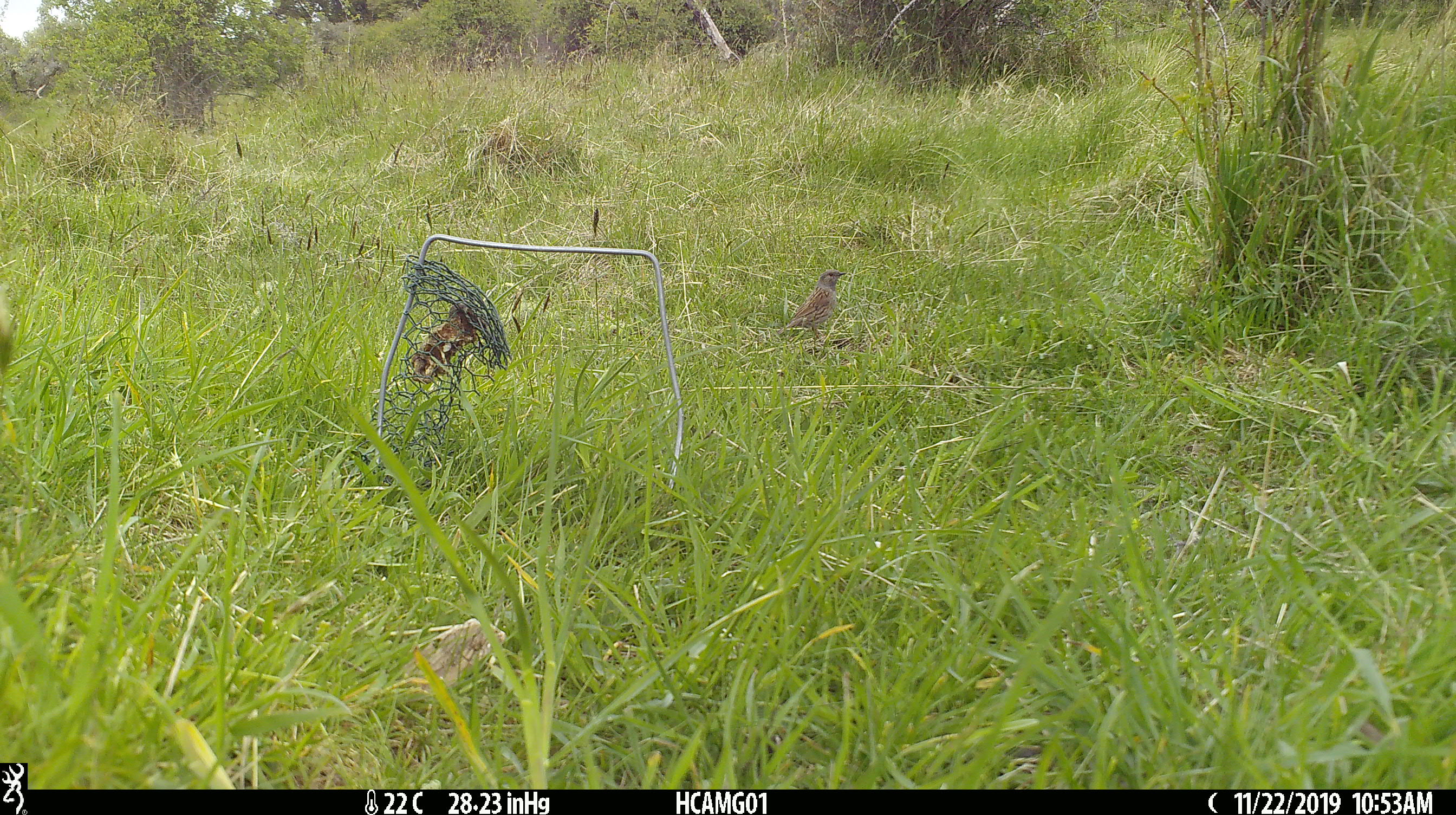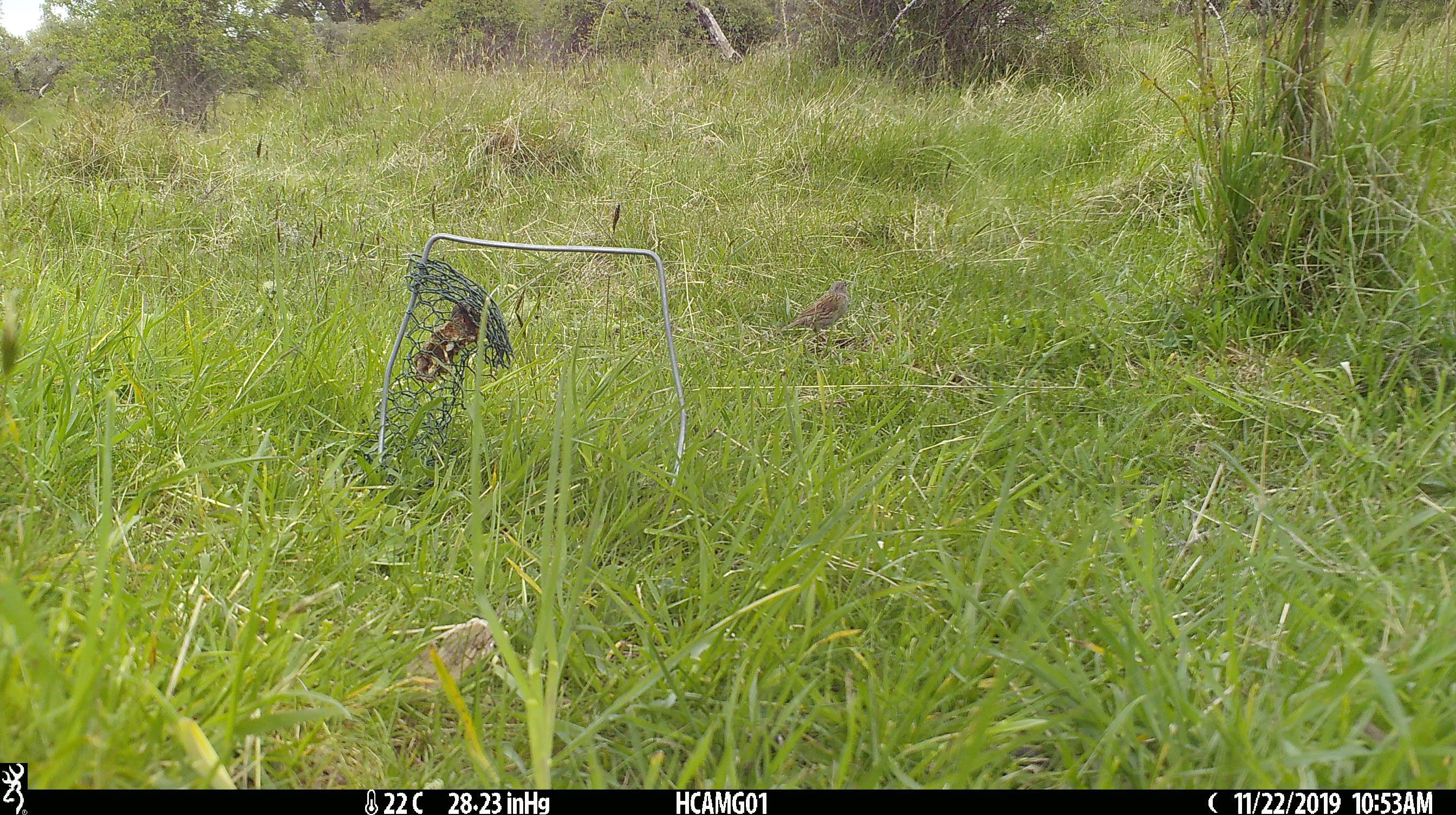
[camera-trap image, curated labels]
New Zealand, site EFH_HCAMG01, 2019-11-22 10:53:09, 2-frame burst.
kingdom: Animalia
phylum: Chordata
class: Aves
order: Passeriformes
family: Prunellidae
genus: Prunella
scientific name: Prunella modularis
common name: dunnock